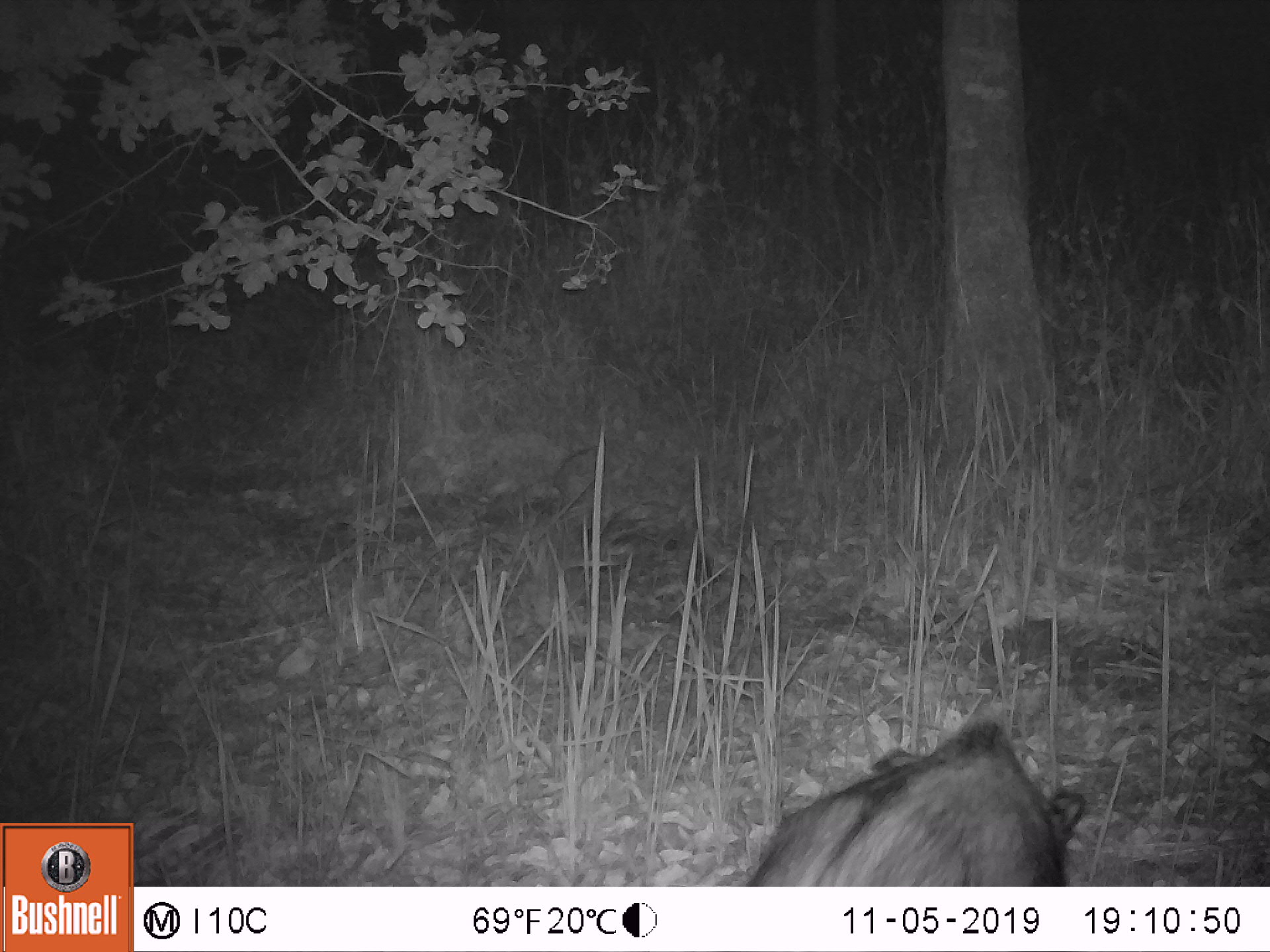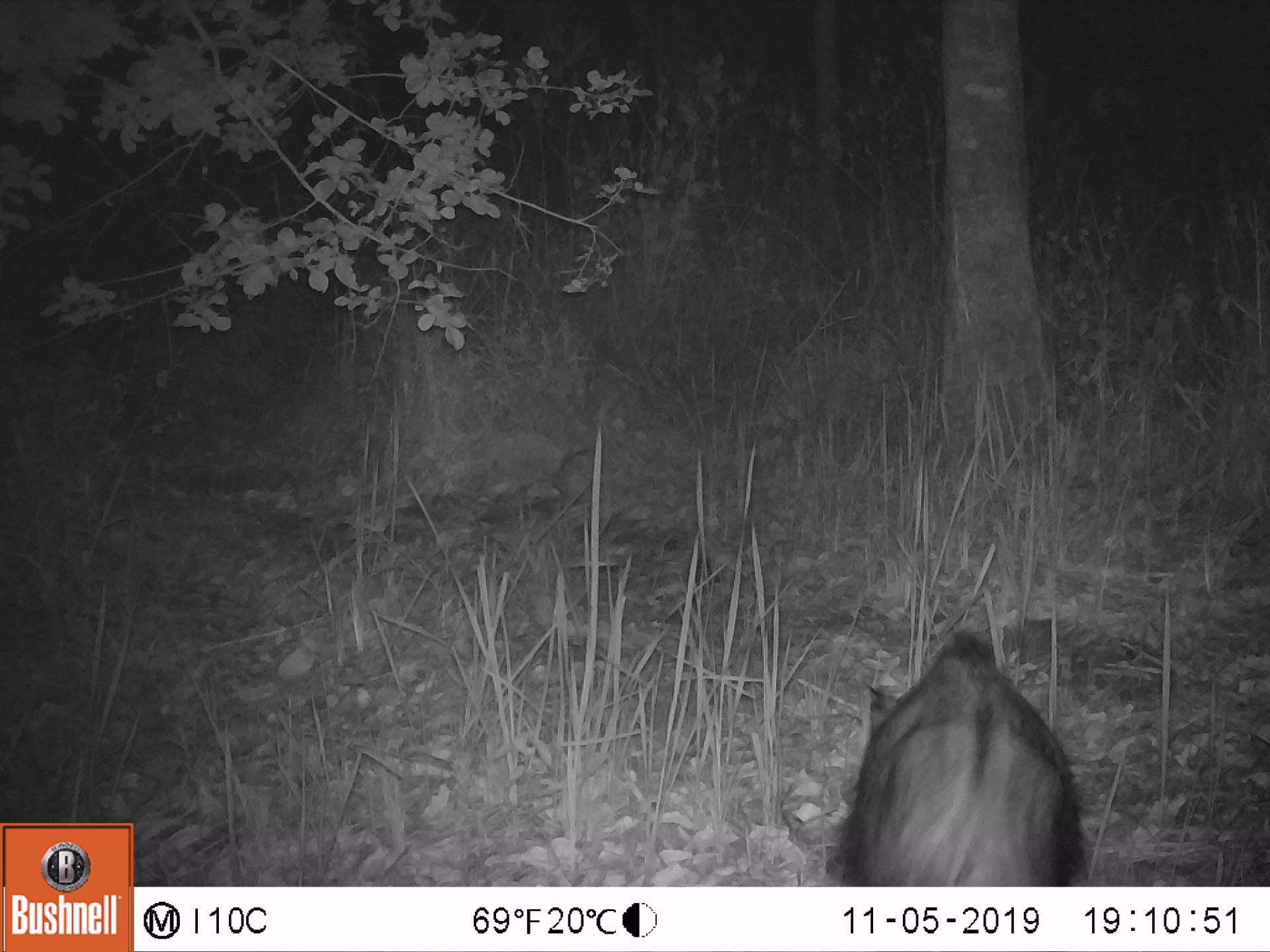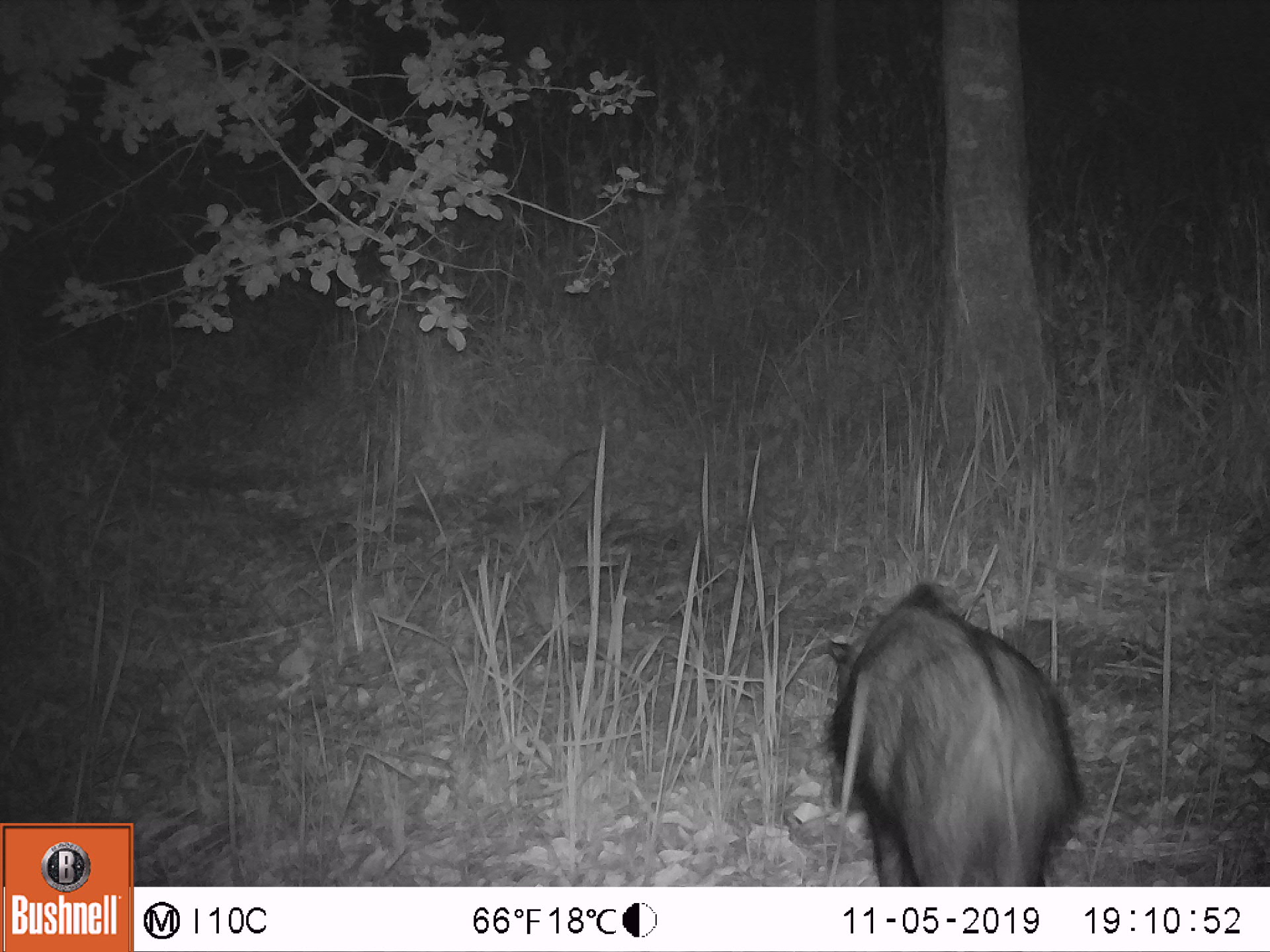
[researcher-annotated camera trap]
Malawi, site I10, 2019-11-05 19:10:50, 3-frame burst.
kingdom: Animalia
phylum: Chordata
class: Mammalia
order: Artiodactyla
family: Suidae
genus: Potamochoerus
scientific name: Potamochoerus larvatus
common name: bushpig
Bushpig (Potamochoerus larvatus), count 1.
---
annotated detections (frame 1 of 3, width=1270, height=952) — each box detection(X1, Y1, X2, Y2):
bushpig: detection(745, 715, 1097, 882)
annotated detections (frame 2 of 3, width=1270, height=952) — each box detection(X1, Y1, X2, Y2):
bushpig: detection(824, 620, 1093, 886)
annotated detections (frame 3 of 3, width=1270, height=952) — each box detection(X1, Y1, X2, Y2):
bushpig: detection(815, 575, 1097, 884)